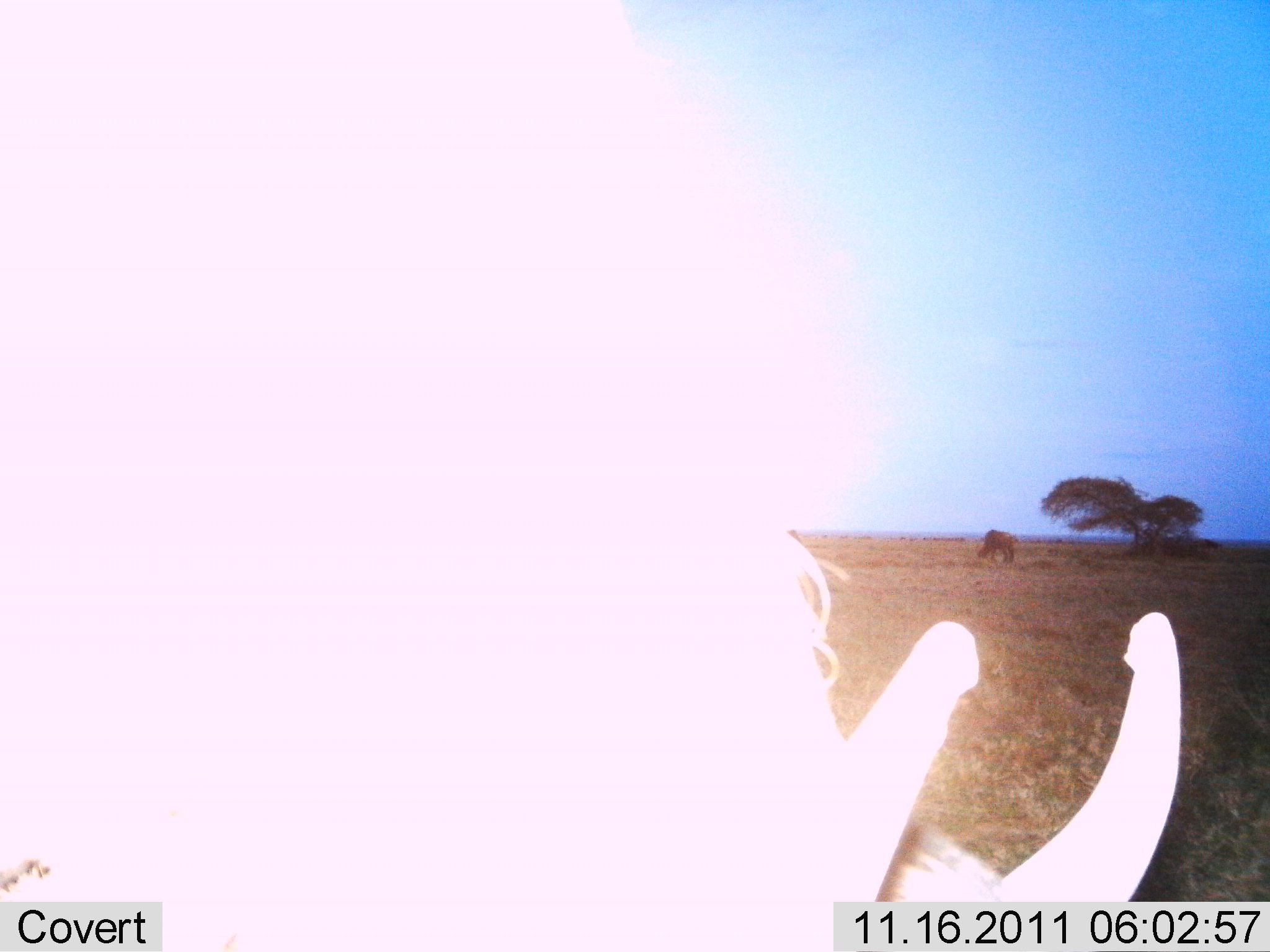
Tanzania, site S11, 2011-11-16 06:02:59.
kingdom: Animalia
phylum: Chordata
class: Mammalia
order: Artiodactyla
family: Suidae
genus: Phacochoerus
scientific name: Phacochoerus africanus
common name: warthog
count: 1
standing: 75%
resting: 0%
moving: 12%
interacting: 0%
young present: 0%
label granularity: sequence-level